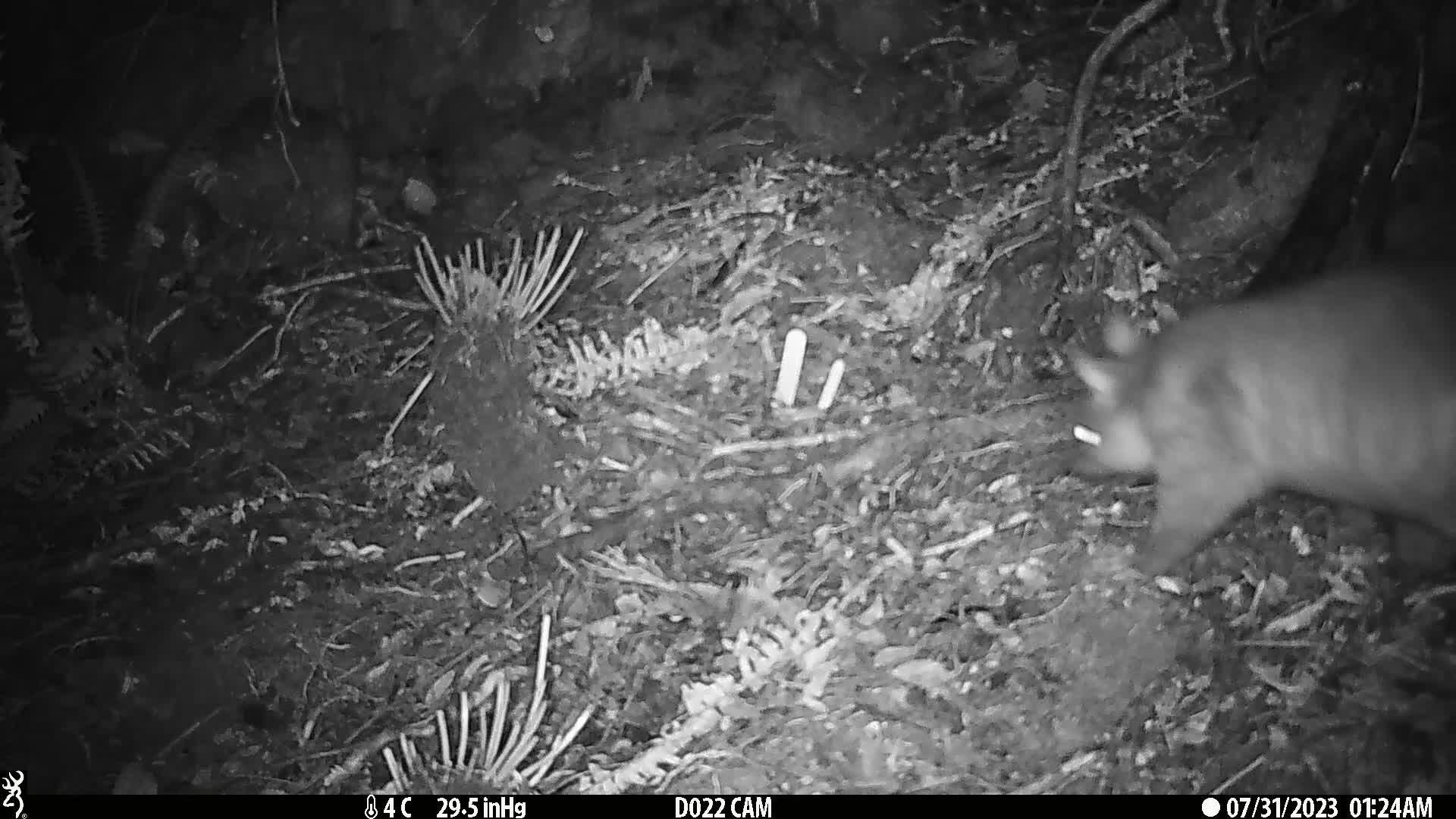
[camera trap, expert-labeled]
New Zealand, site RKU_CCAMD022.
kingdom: Animalia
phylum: Chordata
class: Mammalia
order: Diprotodontia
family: Phalangeridae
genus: Trichosurus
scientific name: Trichosurus vulpecula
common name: common brushtail possum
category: possum